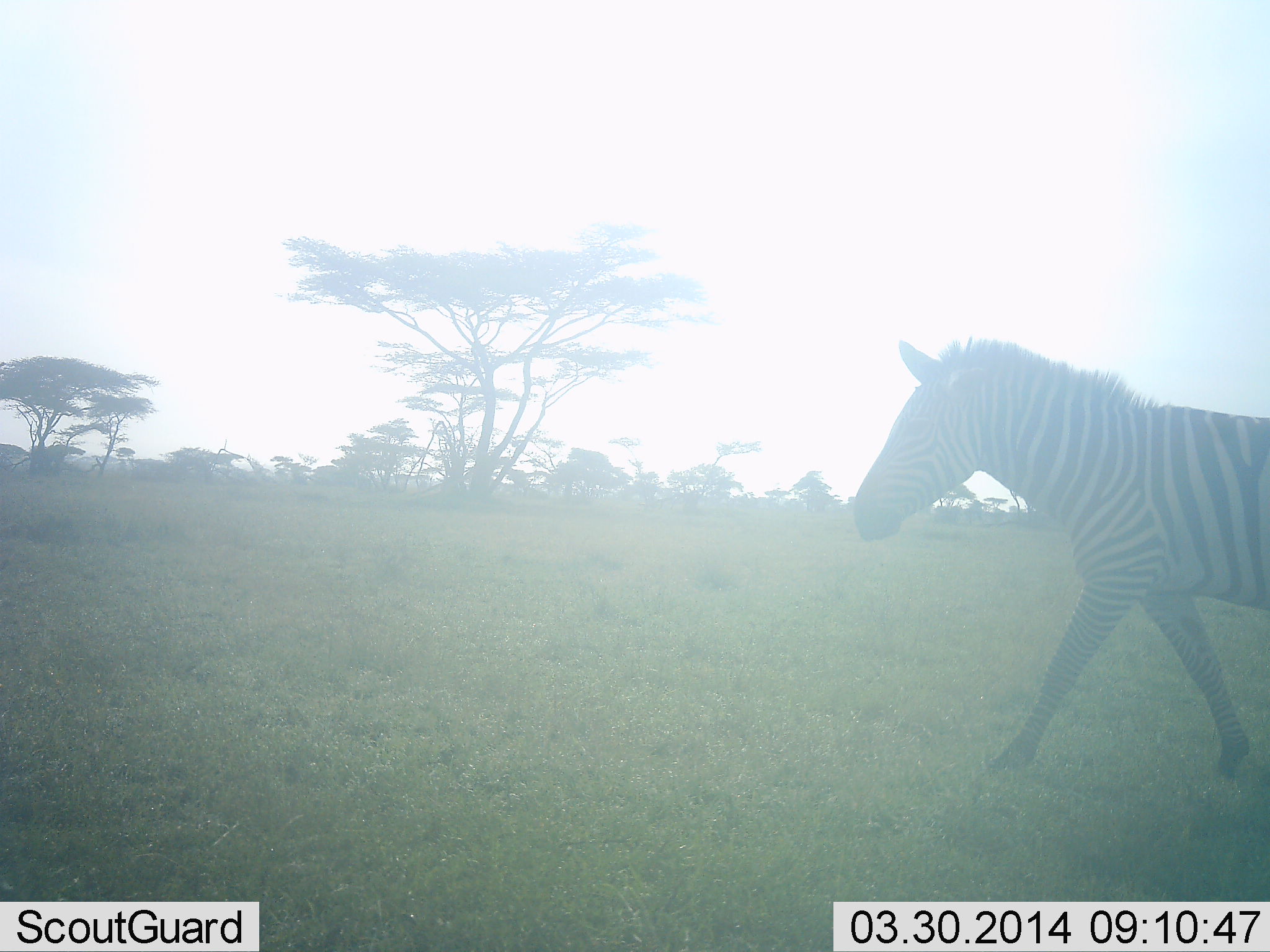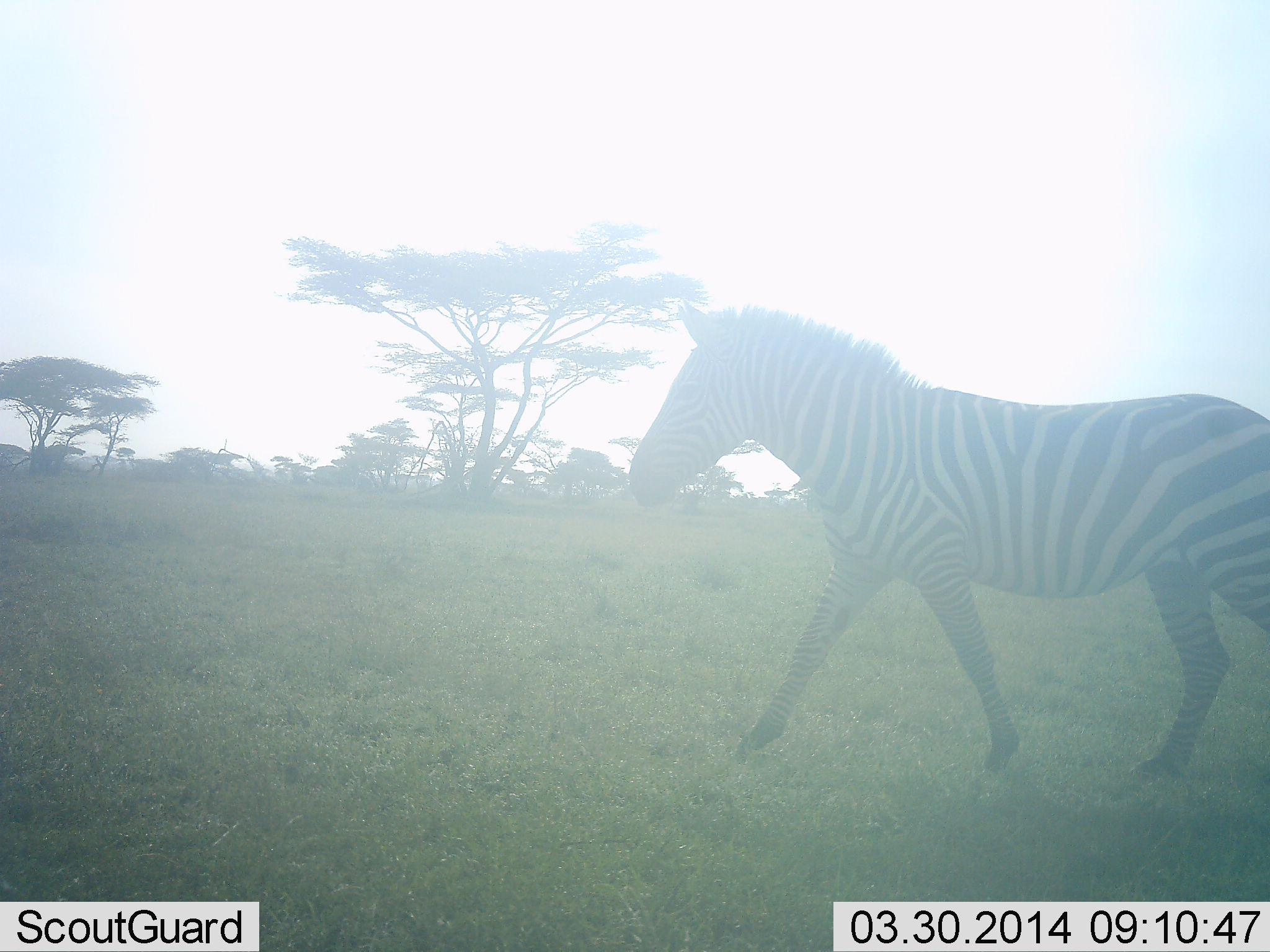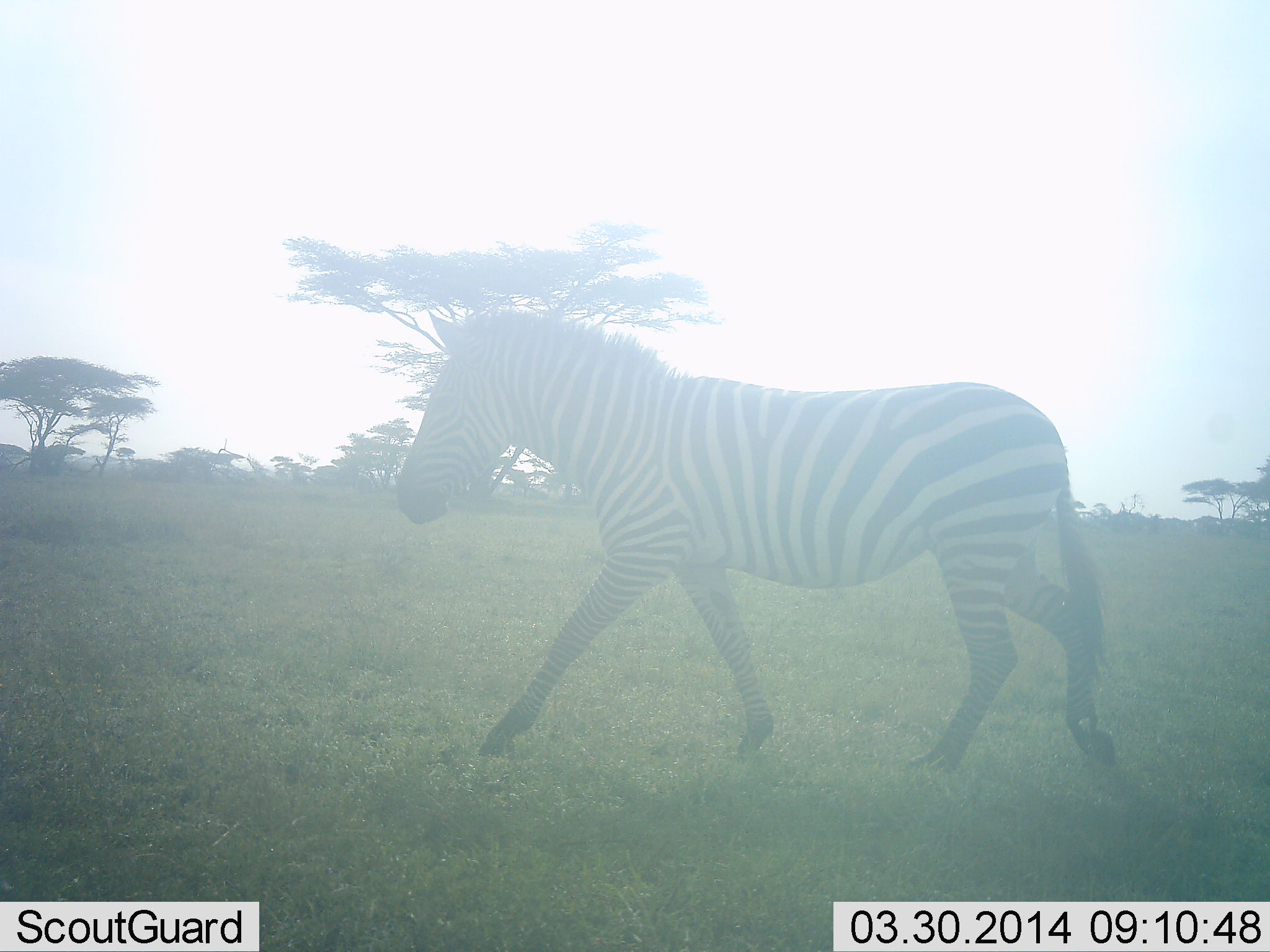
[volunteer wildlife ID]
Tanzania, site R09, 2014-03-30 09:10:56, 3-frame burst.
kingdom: Animalia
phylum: Chordata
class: Mammalia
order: Perissodactyla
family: Equidae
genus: Equus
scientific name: Equus quagga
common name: plains zebra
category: zebra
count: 1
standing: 0%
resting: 0%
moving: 100%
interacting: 0%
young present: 0%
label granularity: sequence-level